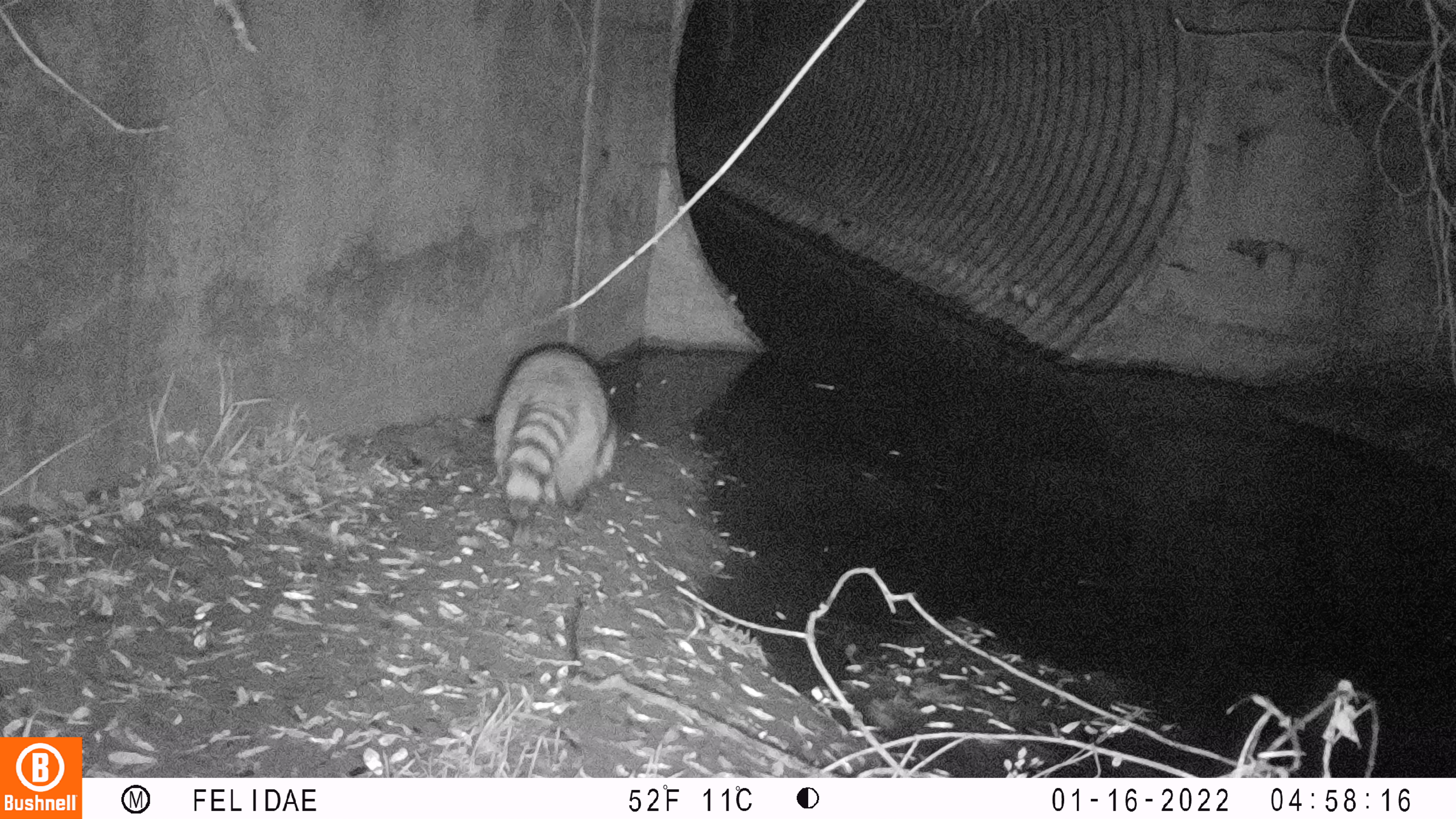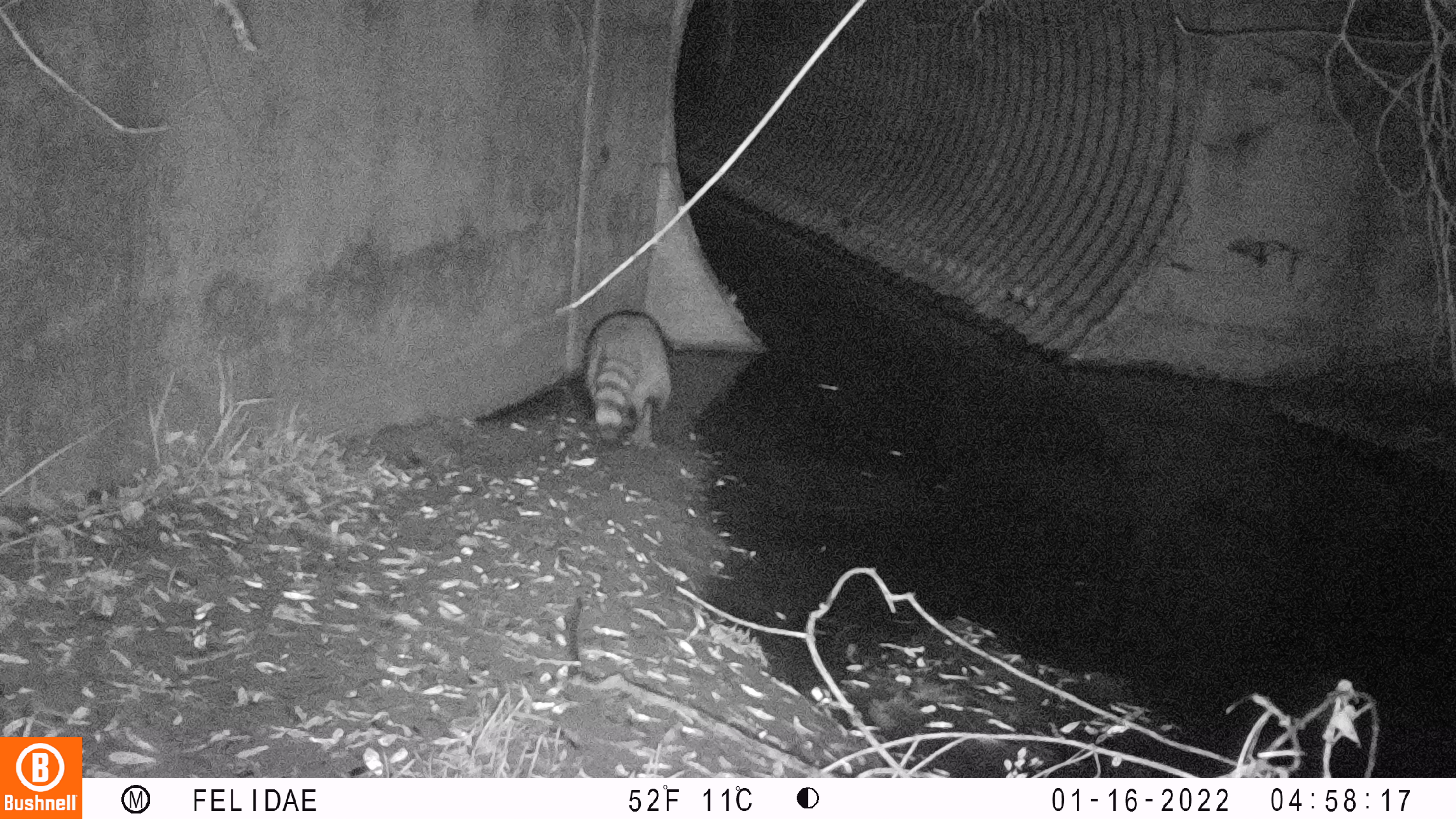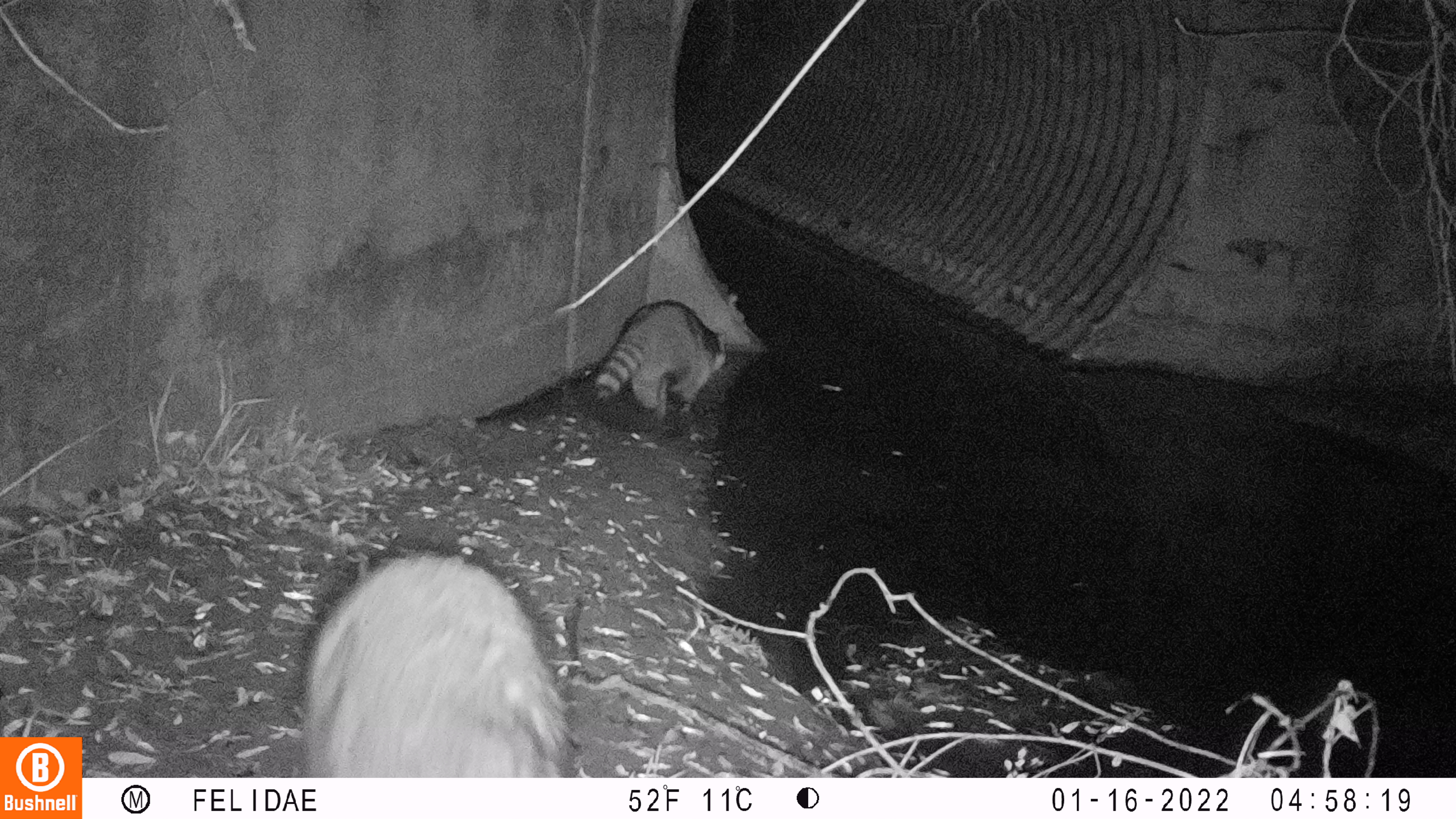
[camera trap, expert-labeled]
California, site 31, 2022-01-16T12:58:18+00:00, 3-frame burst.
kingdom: Animalia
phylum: Chordata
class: Mammalia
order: Carnivora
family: Procyonidae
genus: Procyon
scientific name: Procyon lotor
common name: raccoon